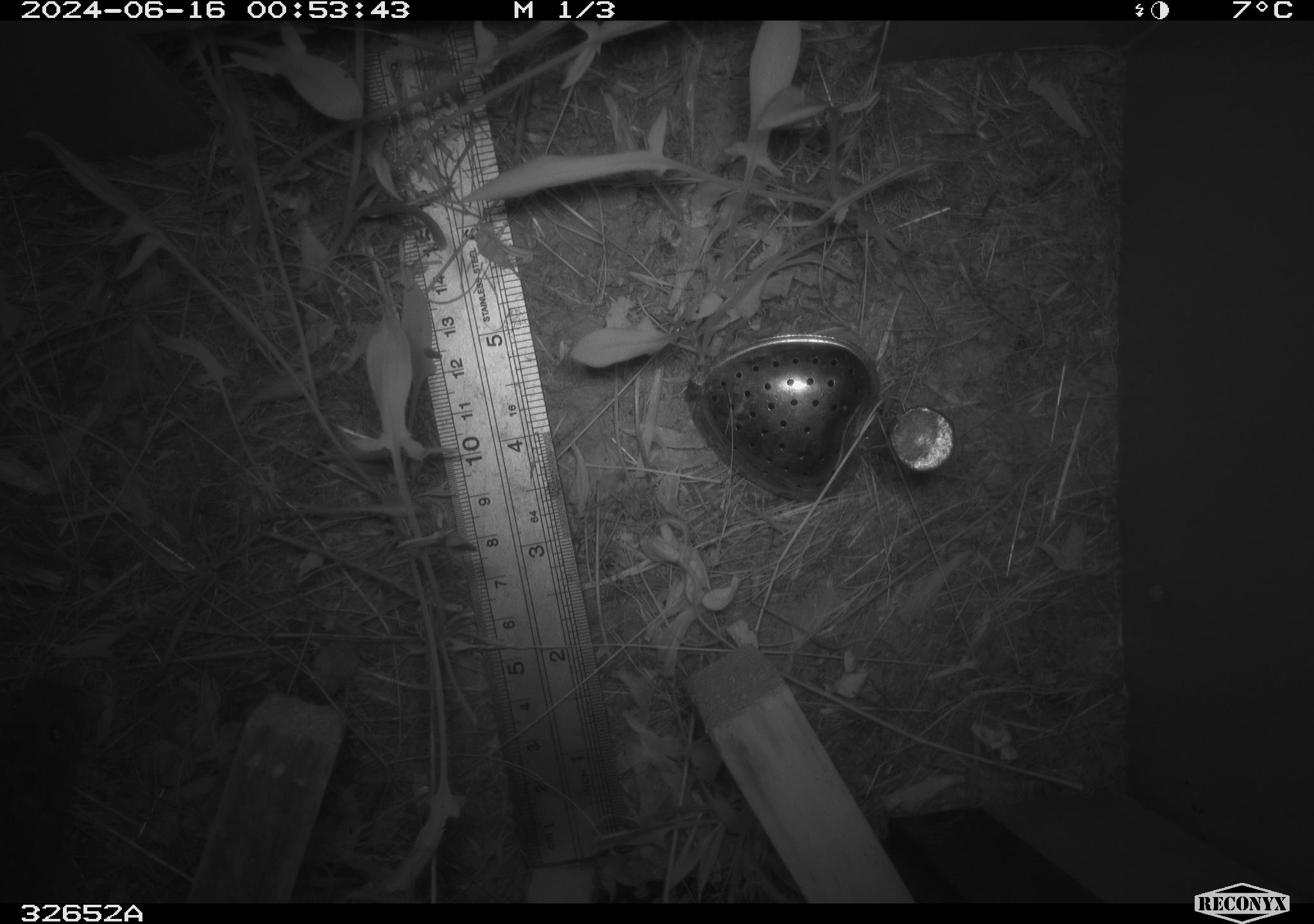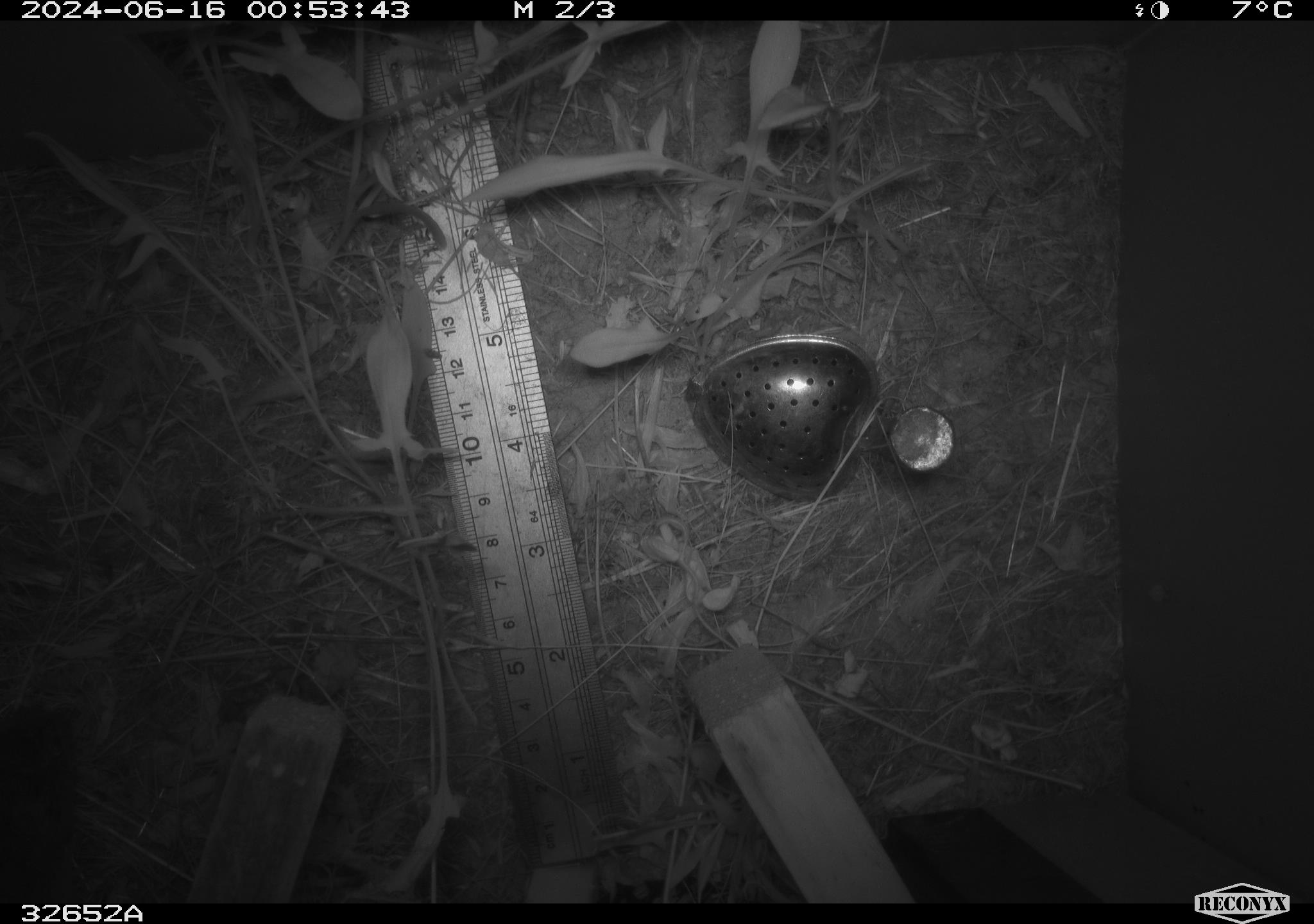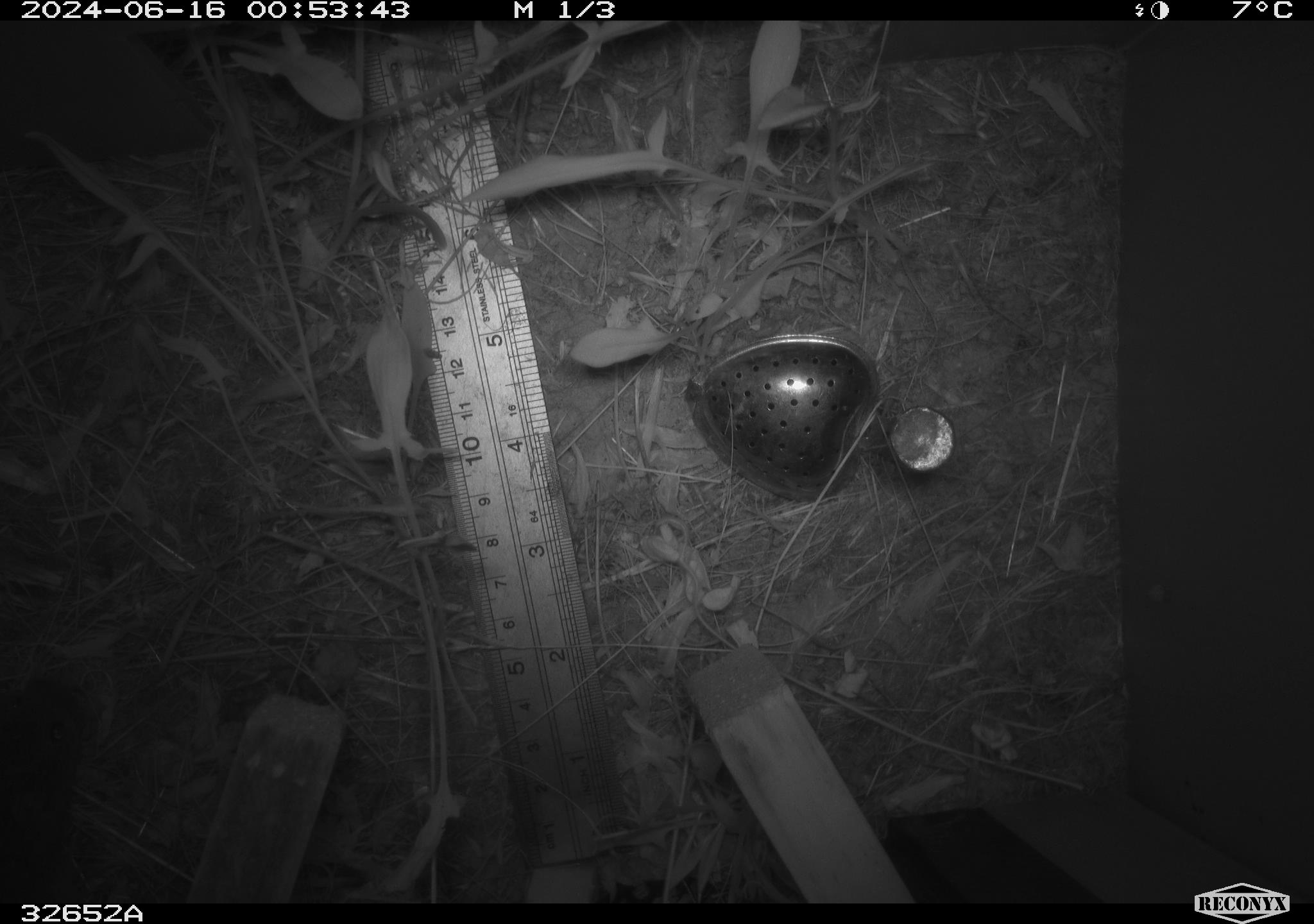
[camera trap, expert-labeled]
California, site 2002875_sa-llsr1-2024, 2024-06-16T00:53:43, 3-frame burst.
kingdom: Animalia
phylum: Chordata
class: Mammalia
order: Rodentia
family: Cricetidae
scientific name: Arvicolinae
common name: voles, lemmings, and muskrats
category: arvicolinae subfamily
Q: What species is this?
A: Arvicolinae subfamily (voles, lemmings, and muskrats) (Arvicolinae).